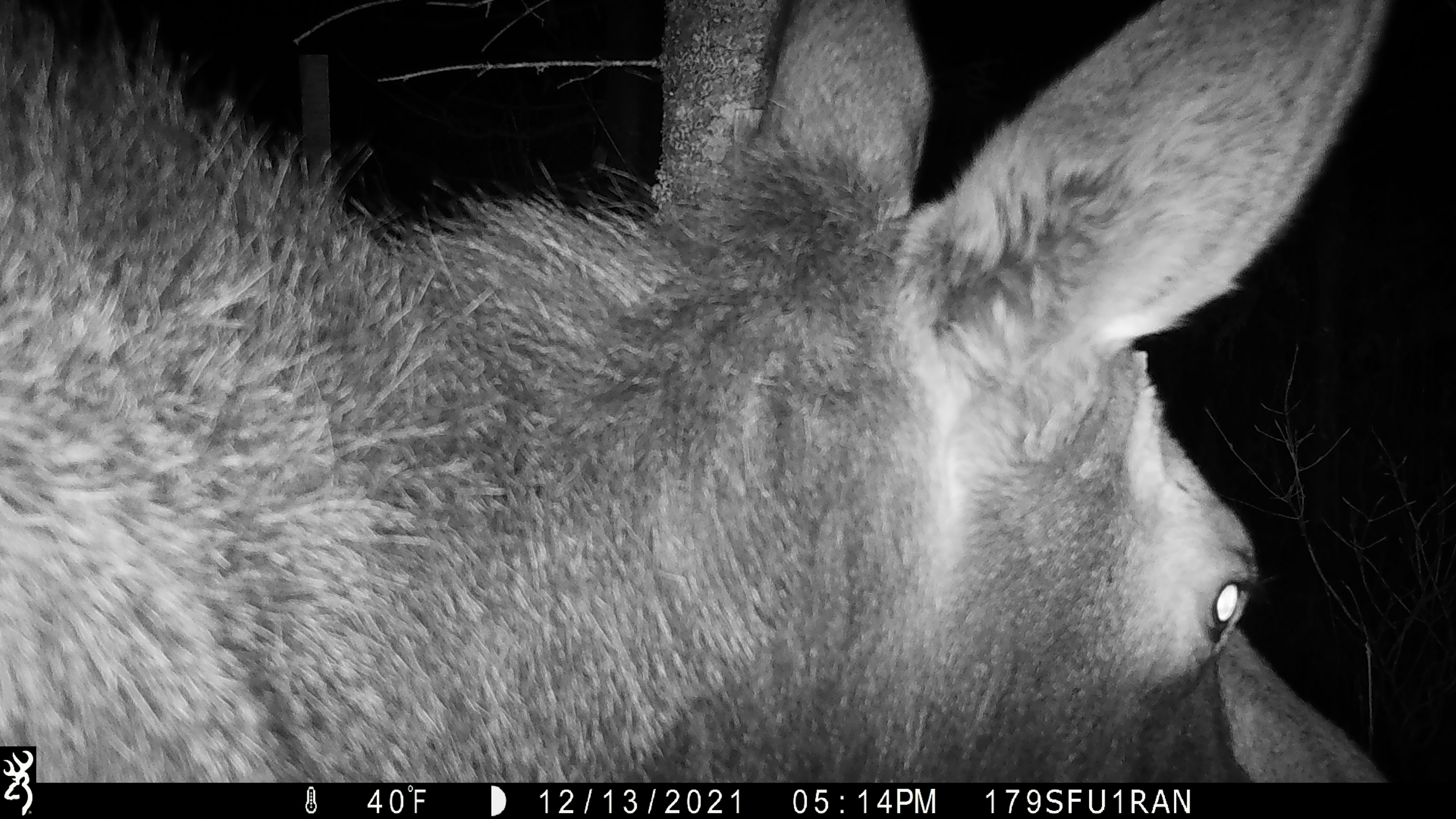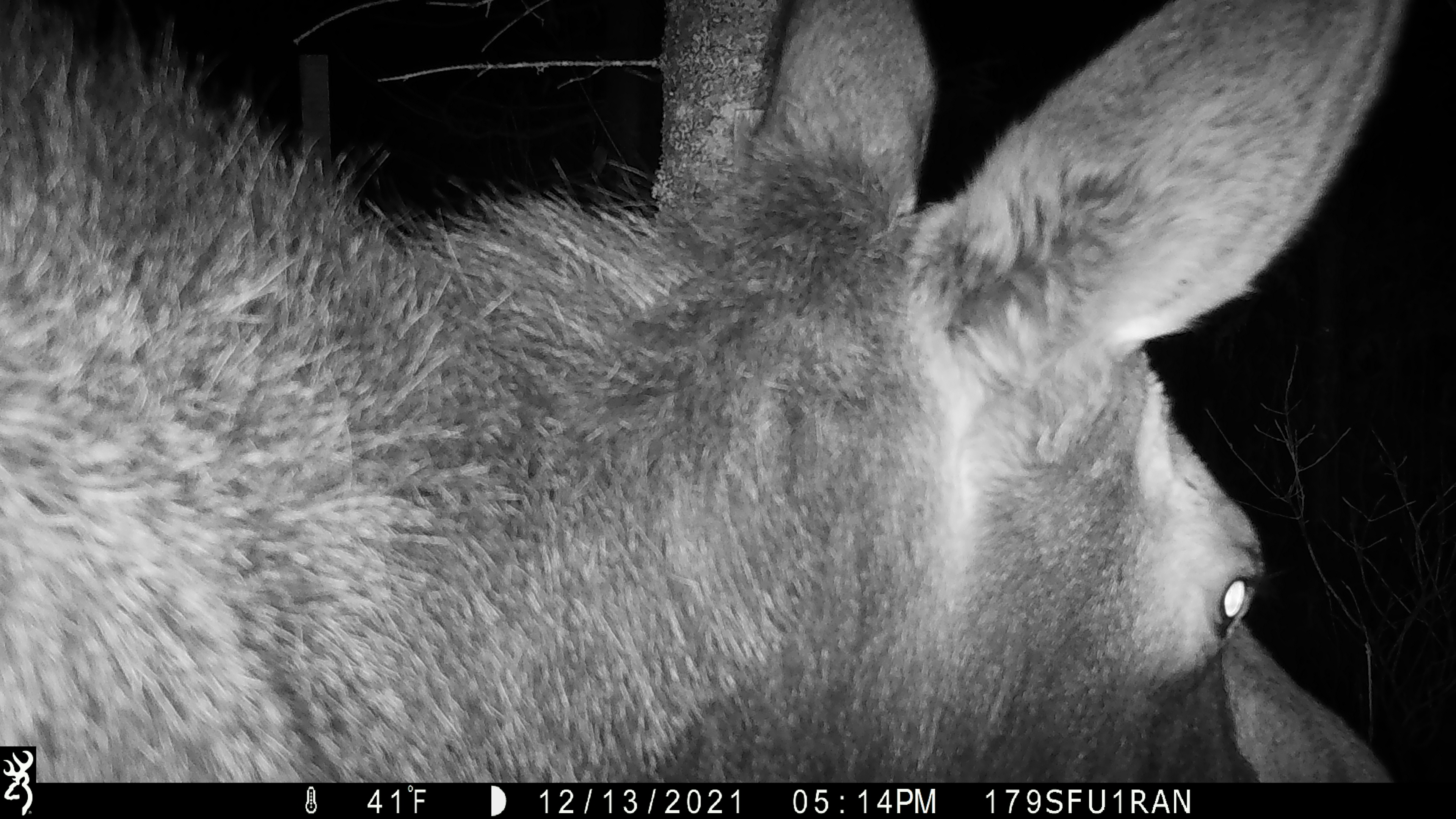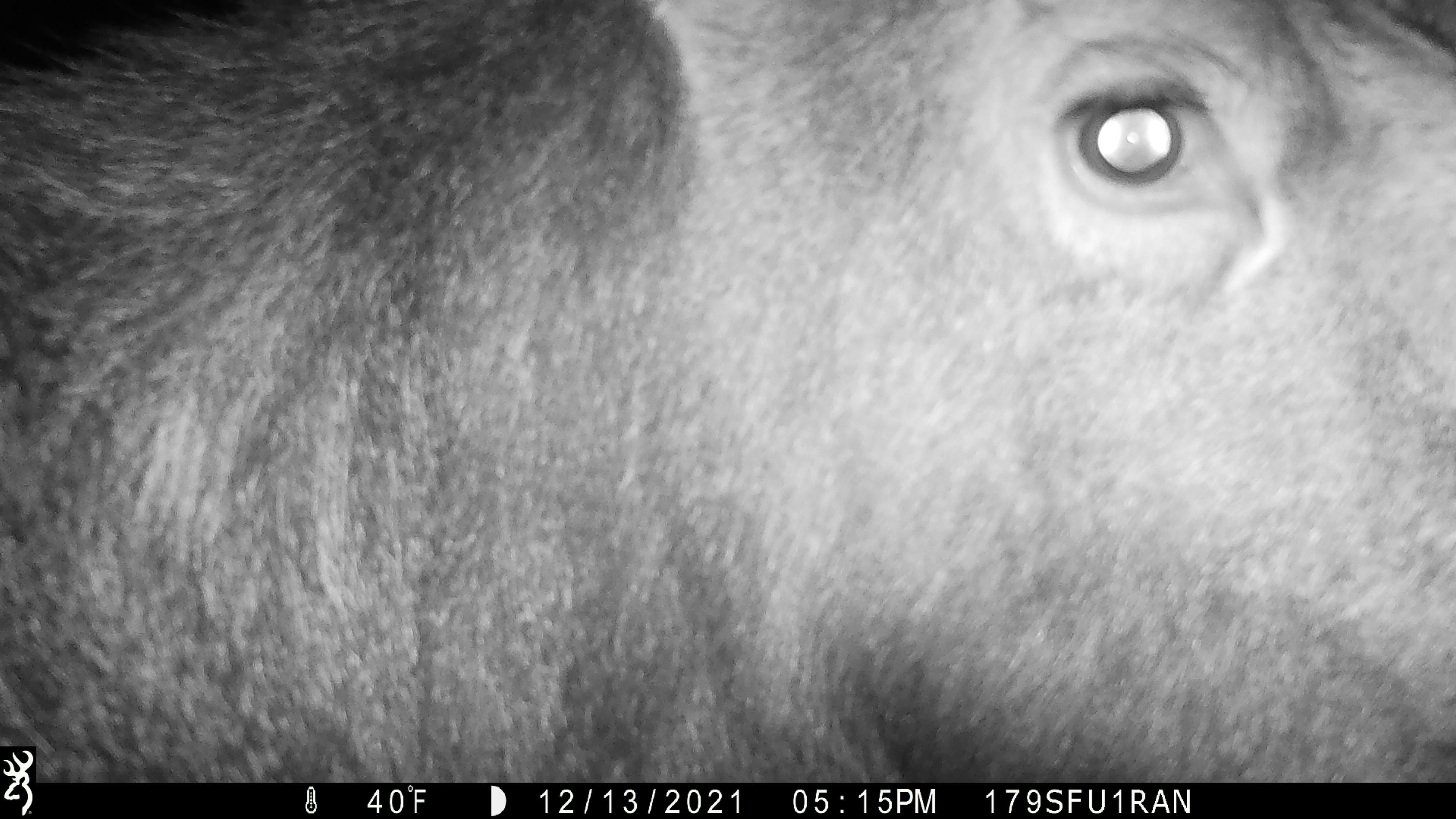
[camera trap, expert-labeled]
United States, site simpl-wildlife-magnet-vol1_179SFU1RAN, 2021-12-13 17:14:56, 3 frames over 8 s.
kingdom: Animalia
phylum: Chordata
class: Mammalia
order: Artiodactyla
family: Cervidae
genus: Alces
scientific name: Alces alces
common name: moose